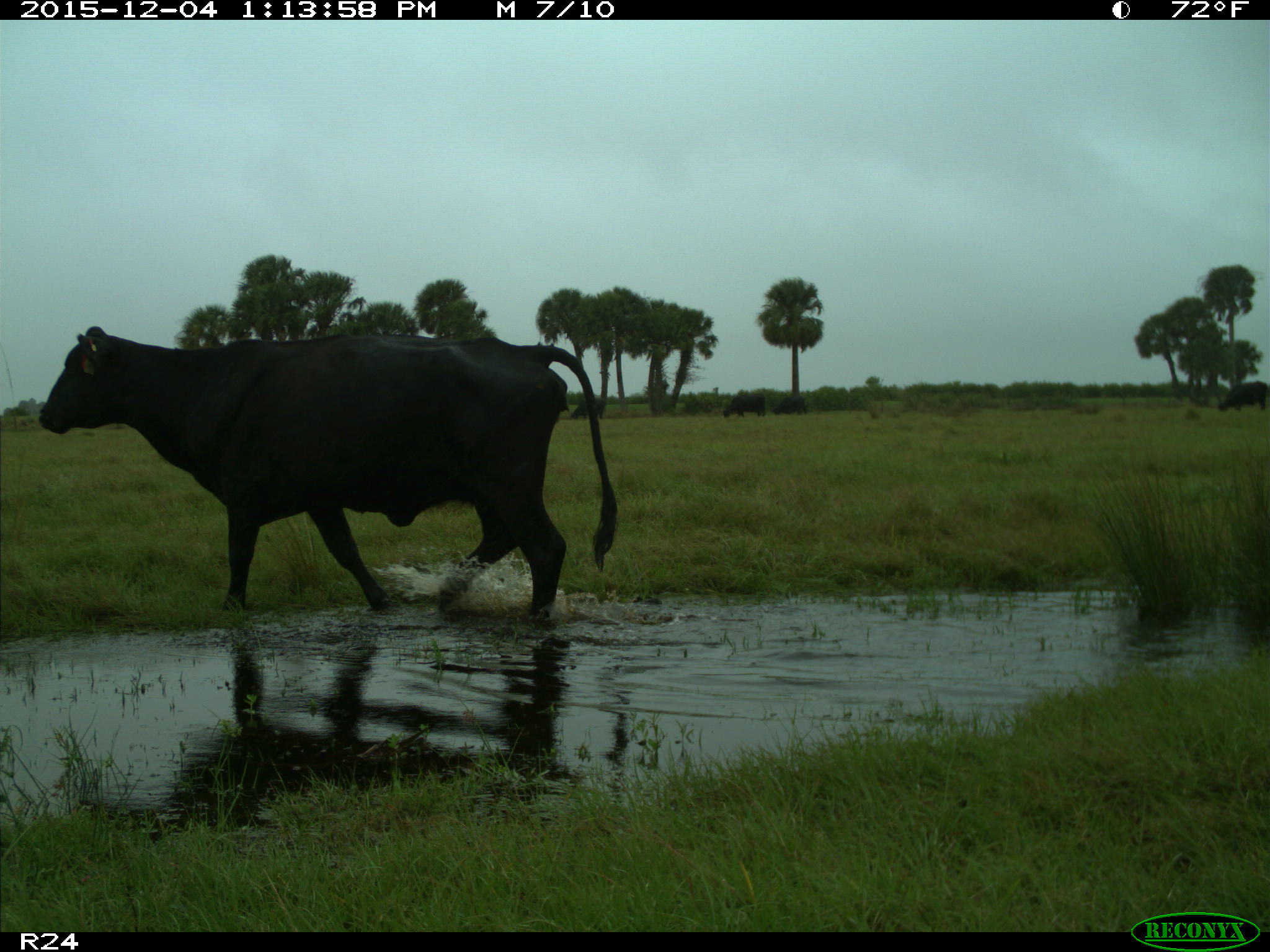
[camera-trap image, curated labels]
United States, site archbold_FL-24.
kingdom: Animalia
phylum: Chordata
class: Mammalia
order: Artiodactyla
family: Bovidae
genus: Bos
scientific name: Bos taurus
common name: domestic cow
Bos taurus (domestic cow).